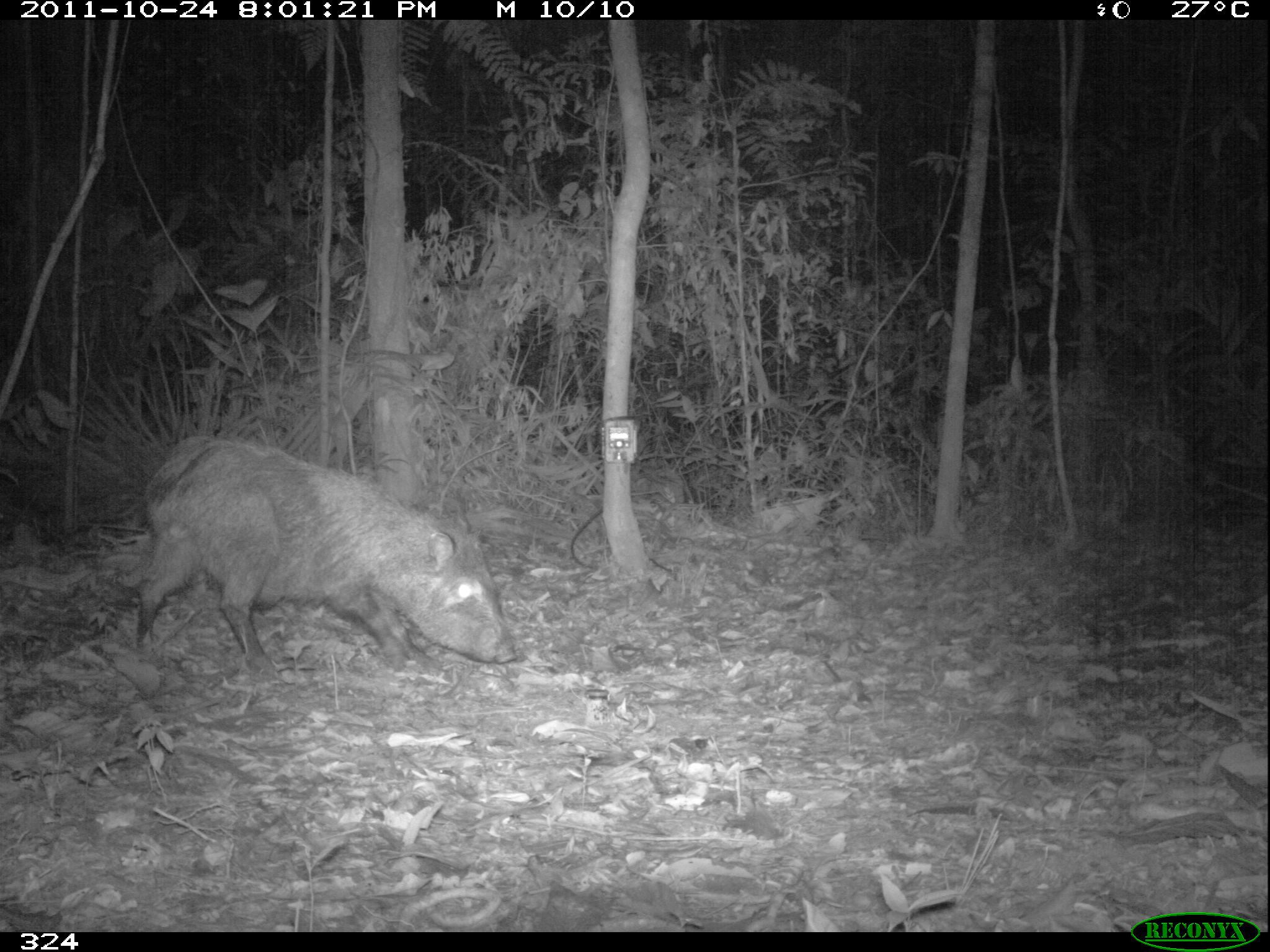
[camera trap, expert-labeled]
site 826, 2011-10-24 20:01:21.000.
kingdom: Animalia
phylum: Chordata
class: Mammalia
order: Artiodactyla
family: Tayassuidae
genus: Pecari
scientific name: Pecari tajacu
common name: collared peccary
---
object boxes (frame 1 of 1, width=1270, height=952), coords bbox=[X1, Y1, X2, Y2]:
pecari tajacu: bbox=[133, 434, 518, 674]